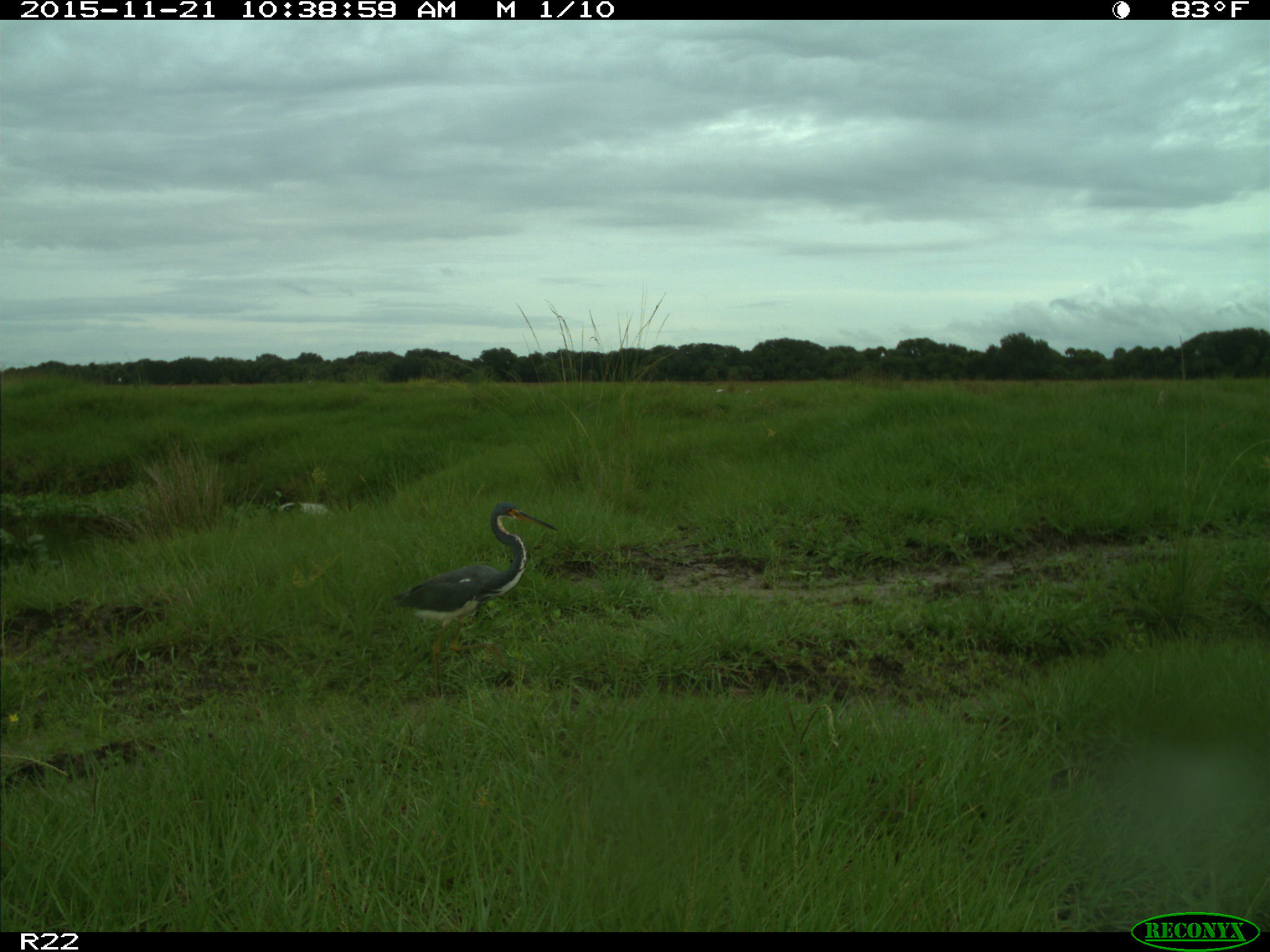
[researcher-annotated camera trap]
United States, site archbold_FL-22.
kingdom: Animalia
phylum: Chordata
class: Aves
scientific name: Aves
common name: birds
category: unidentified bird